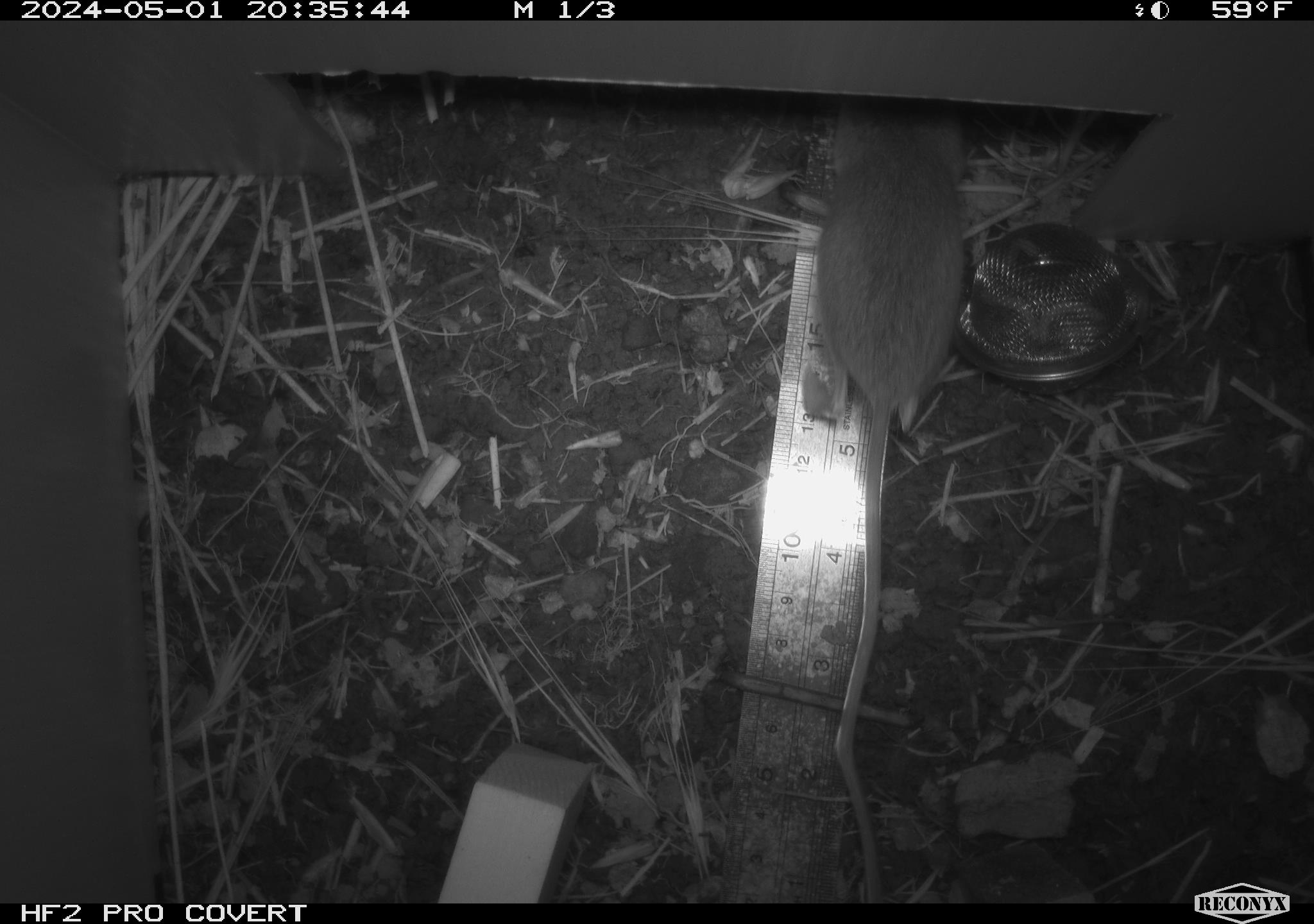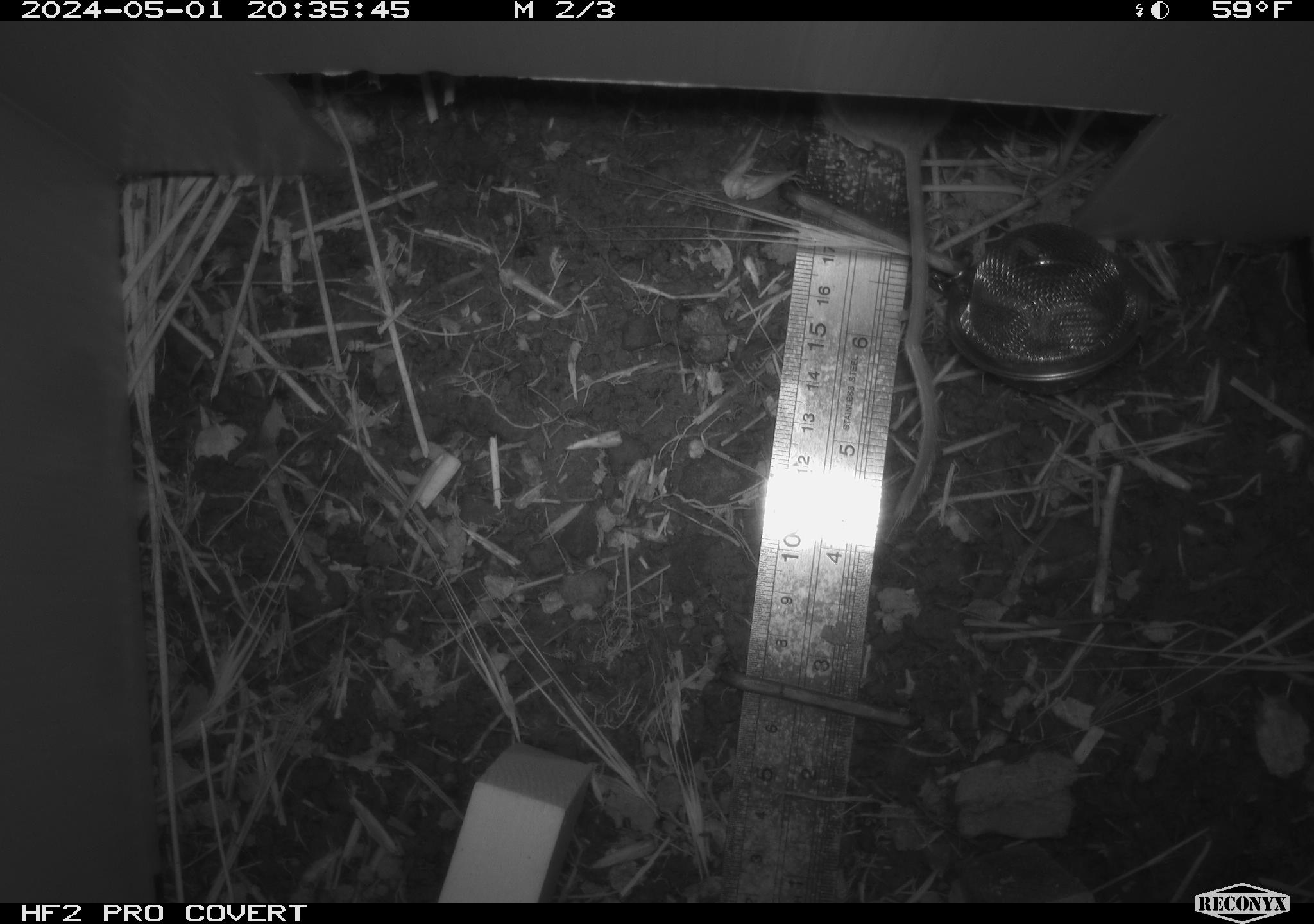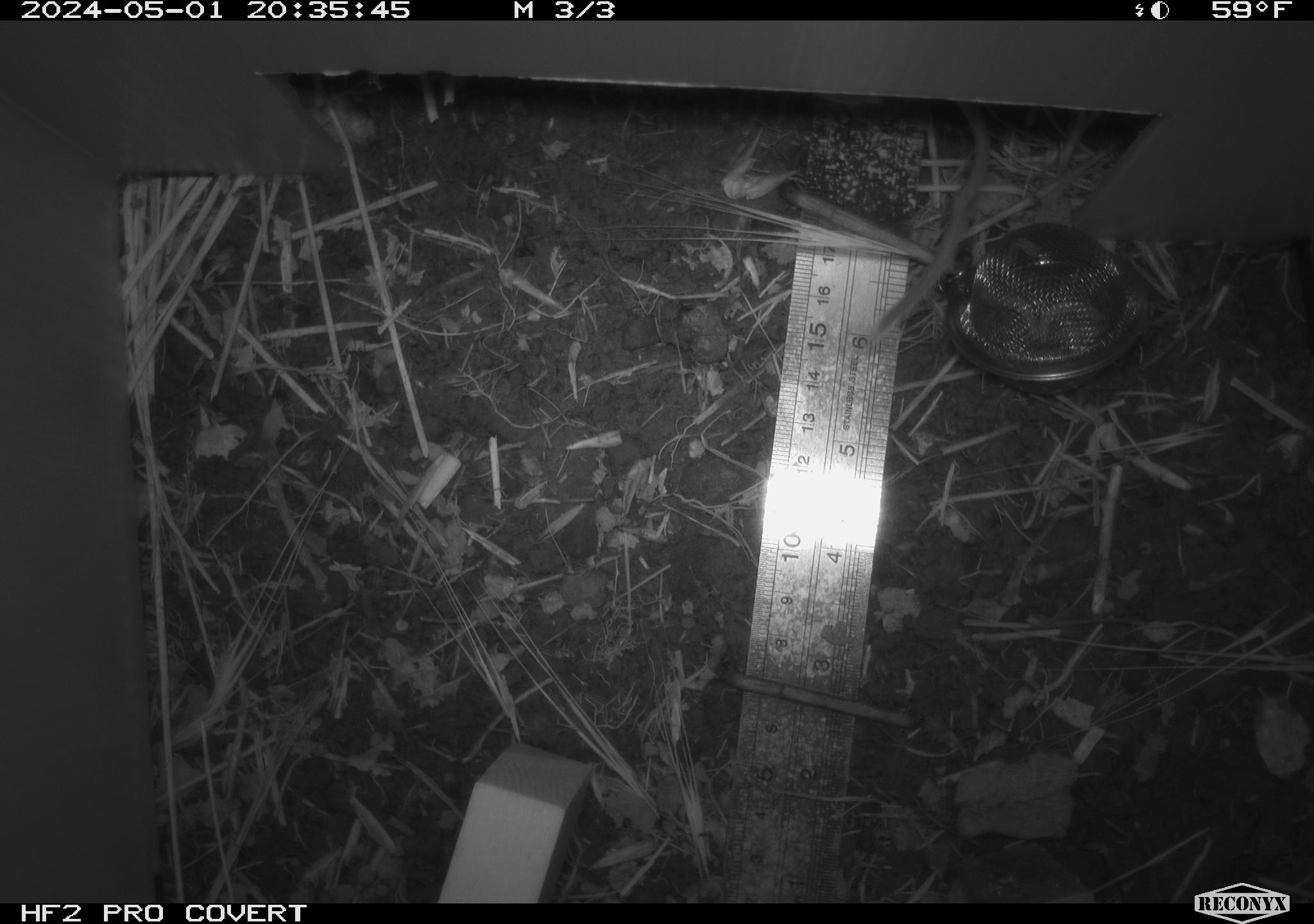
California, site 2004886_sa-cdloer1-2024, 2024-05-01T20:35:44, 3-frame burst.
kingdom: Animalia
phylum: Chordata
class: Mammalia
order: Rodentia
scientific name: Rodentia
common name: mouse species